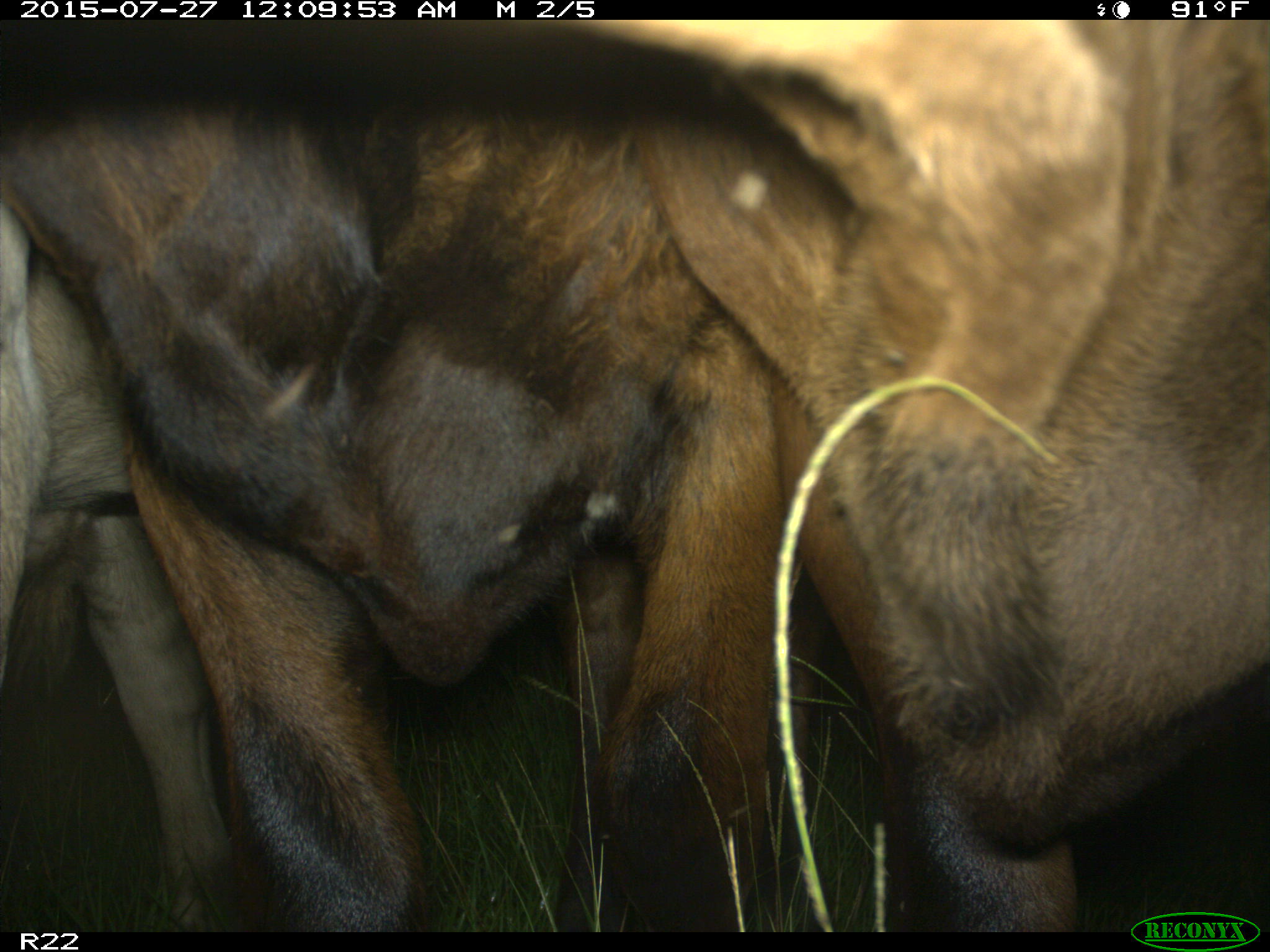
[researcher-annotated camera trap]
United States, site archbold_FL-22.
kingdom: Animalia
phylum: Chordata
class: Mammalia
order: Artiodactyla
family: Bovidae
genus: Bos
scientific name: Bos taurus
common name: domestic cow